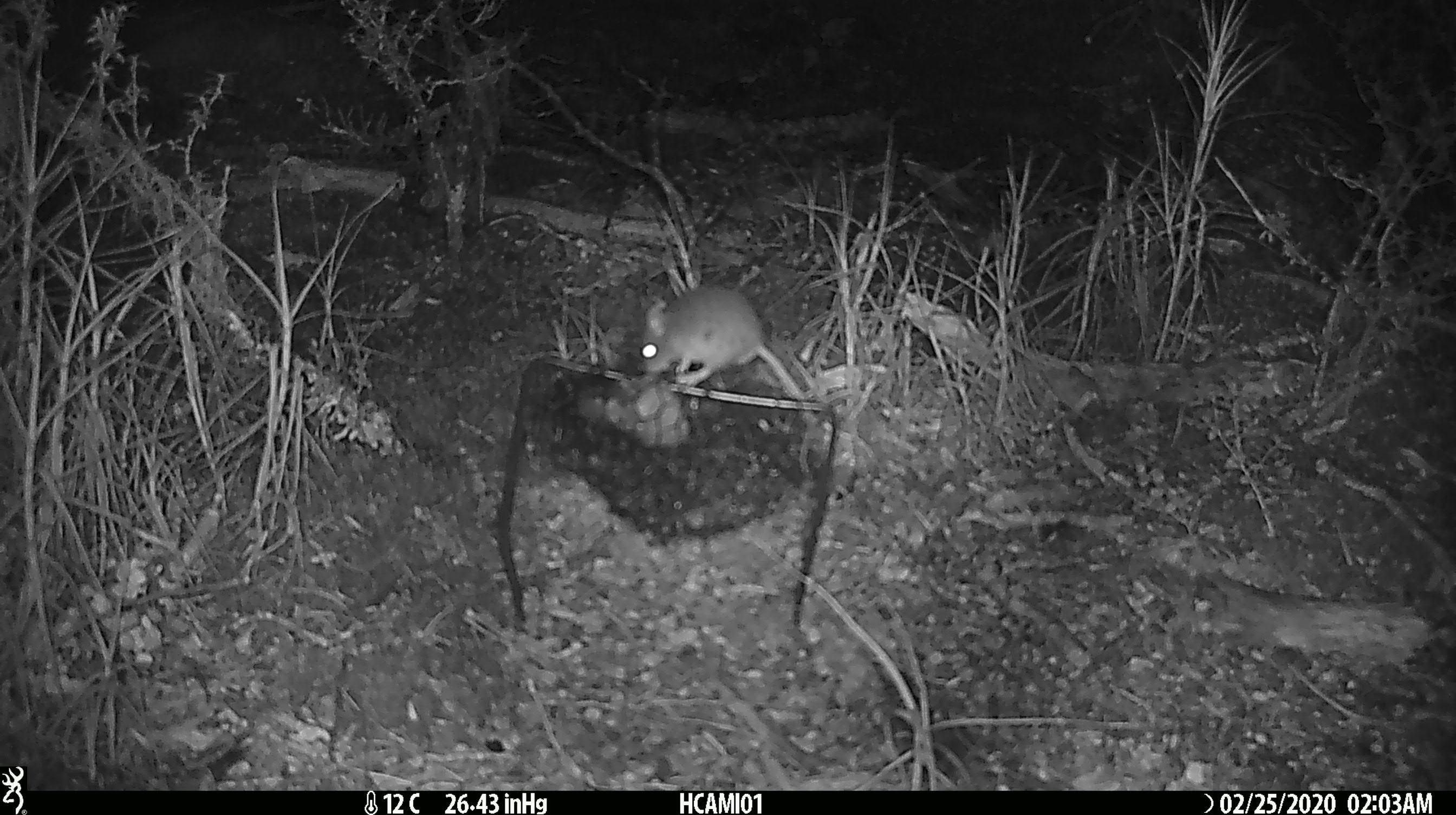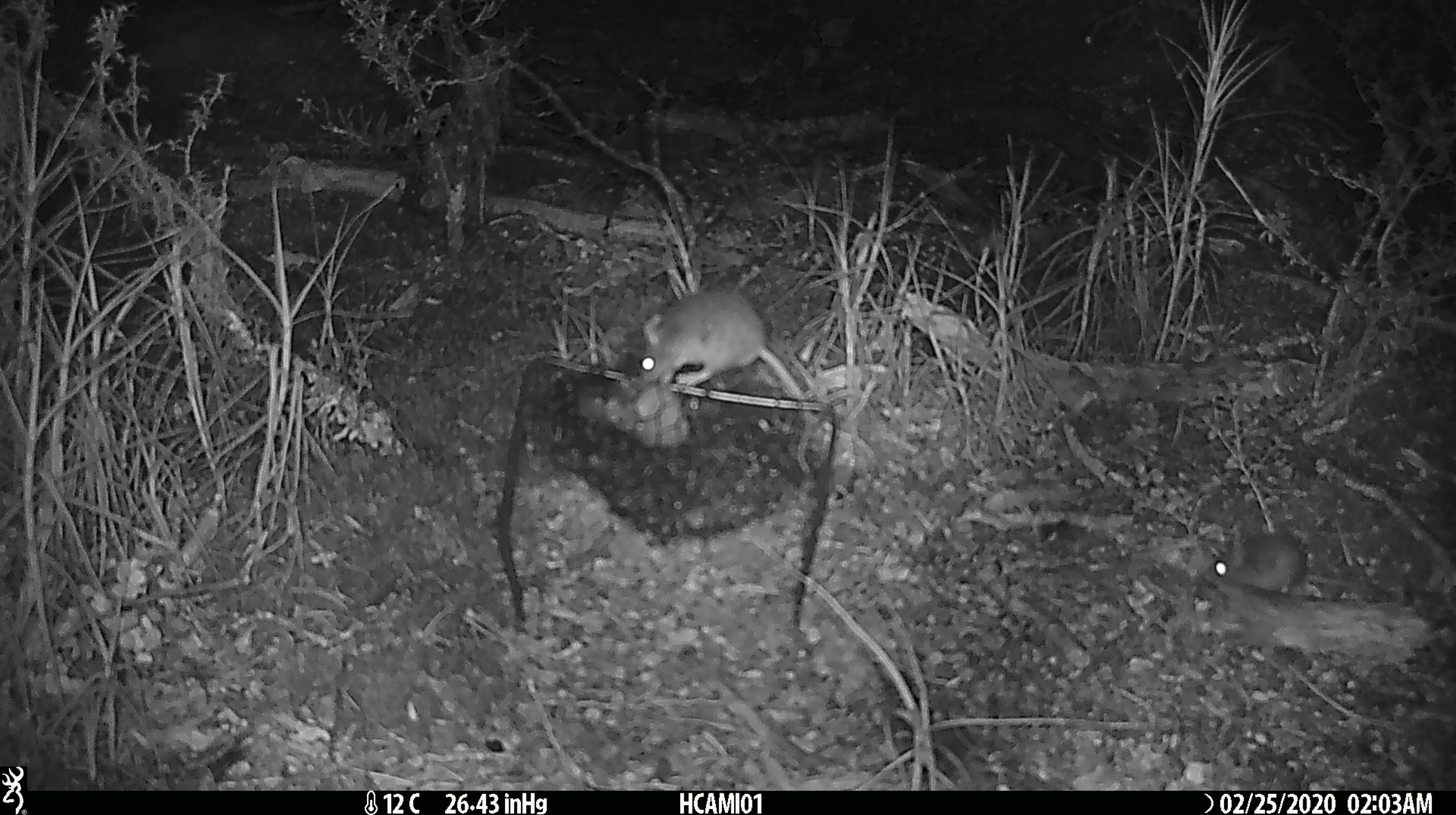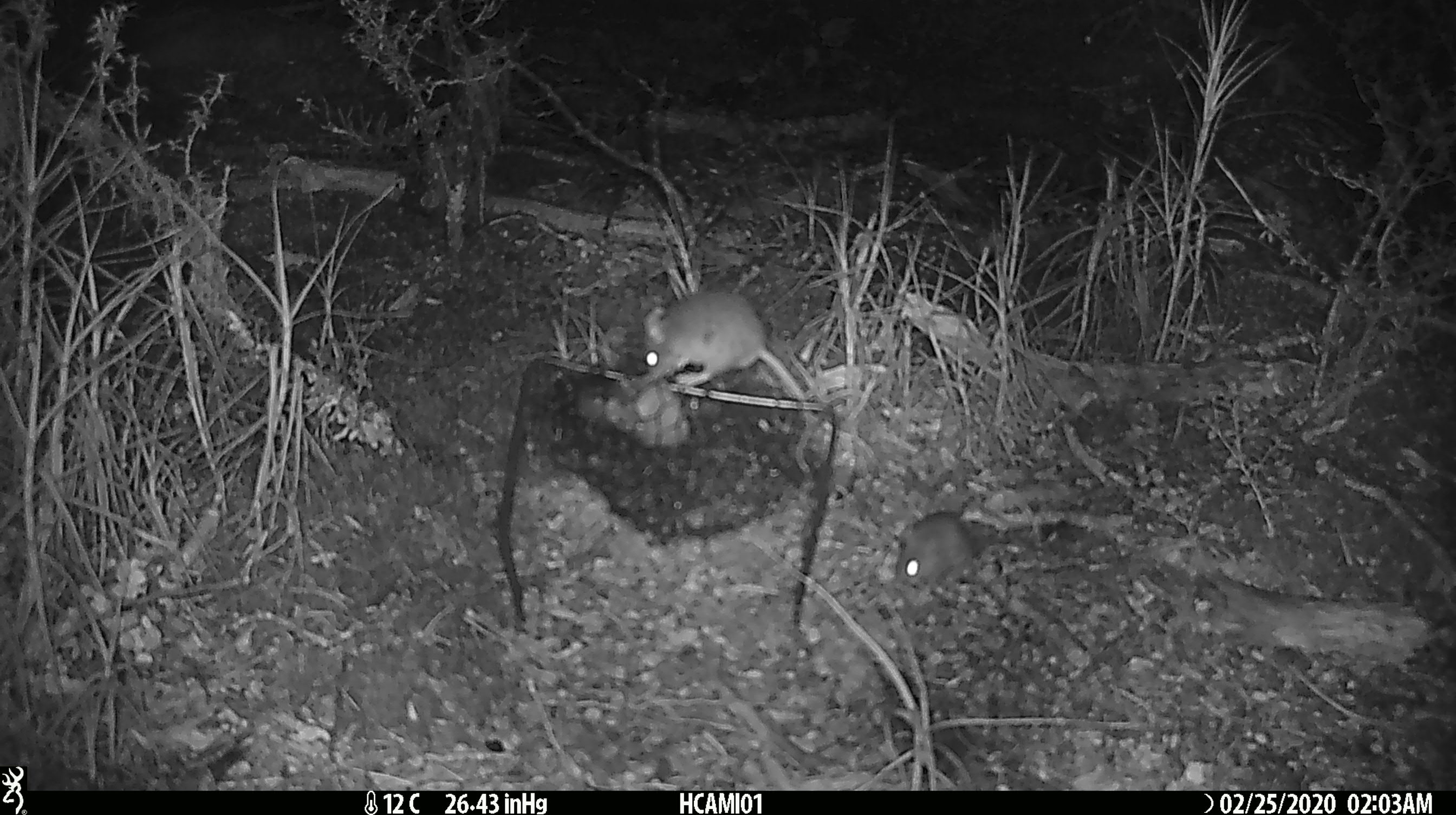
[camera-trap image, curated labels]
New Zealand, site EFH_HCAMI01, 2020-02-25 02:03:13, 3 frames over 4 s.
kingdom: Animalia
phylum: Chordata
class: Mammalia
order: Rodentia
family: Muridae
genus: Mus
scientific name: Mus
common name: mouse